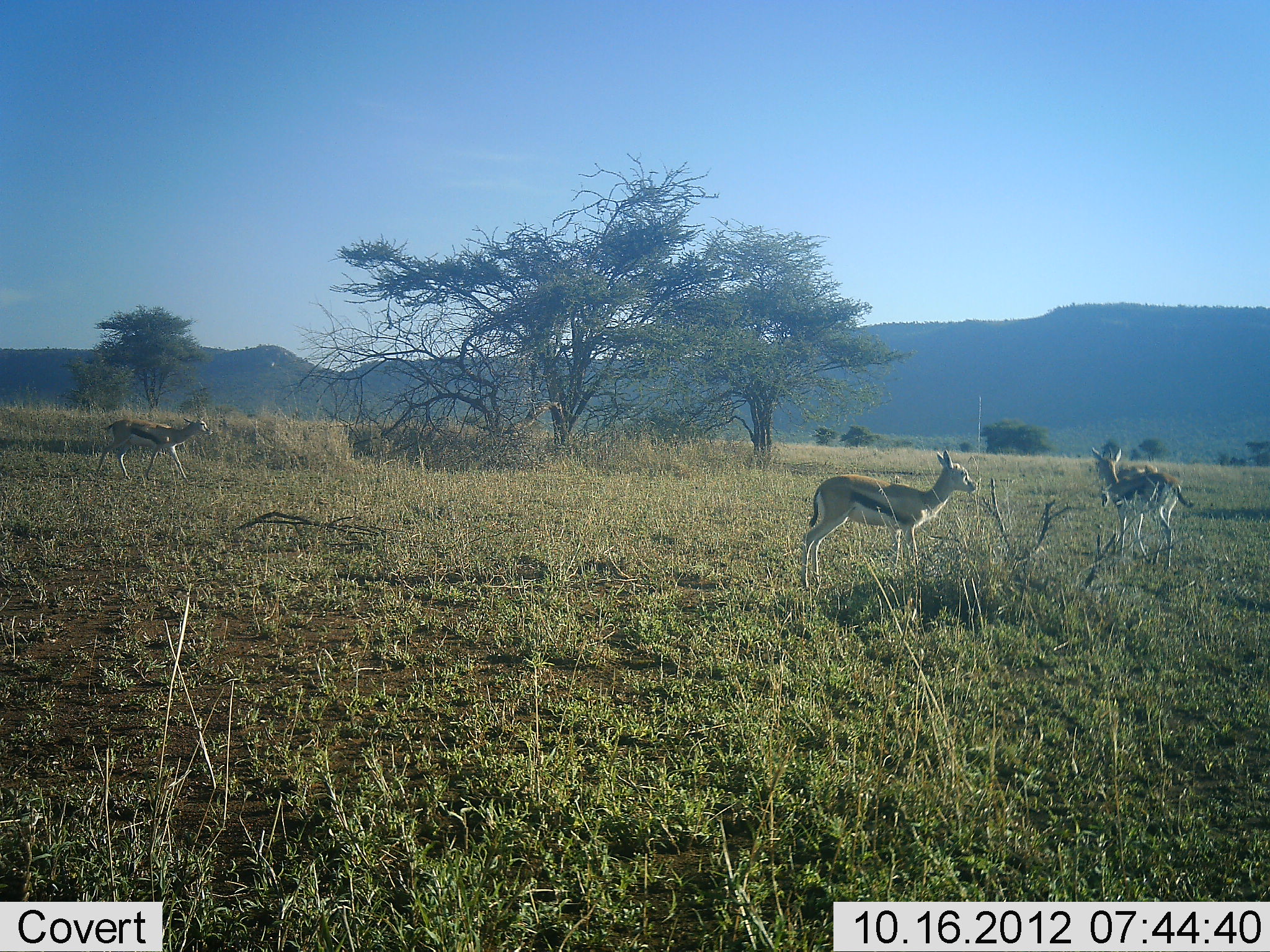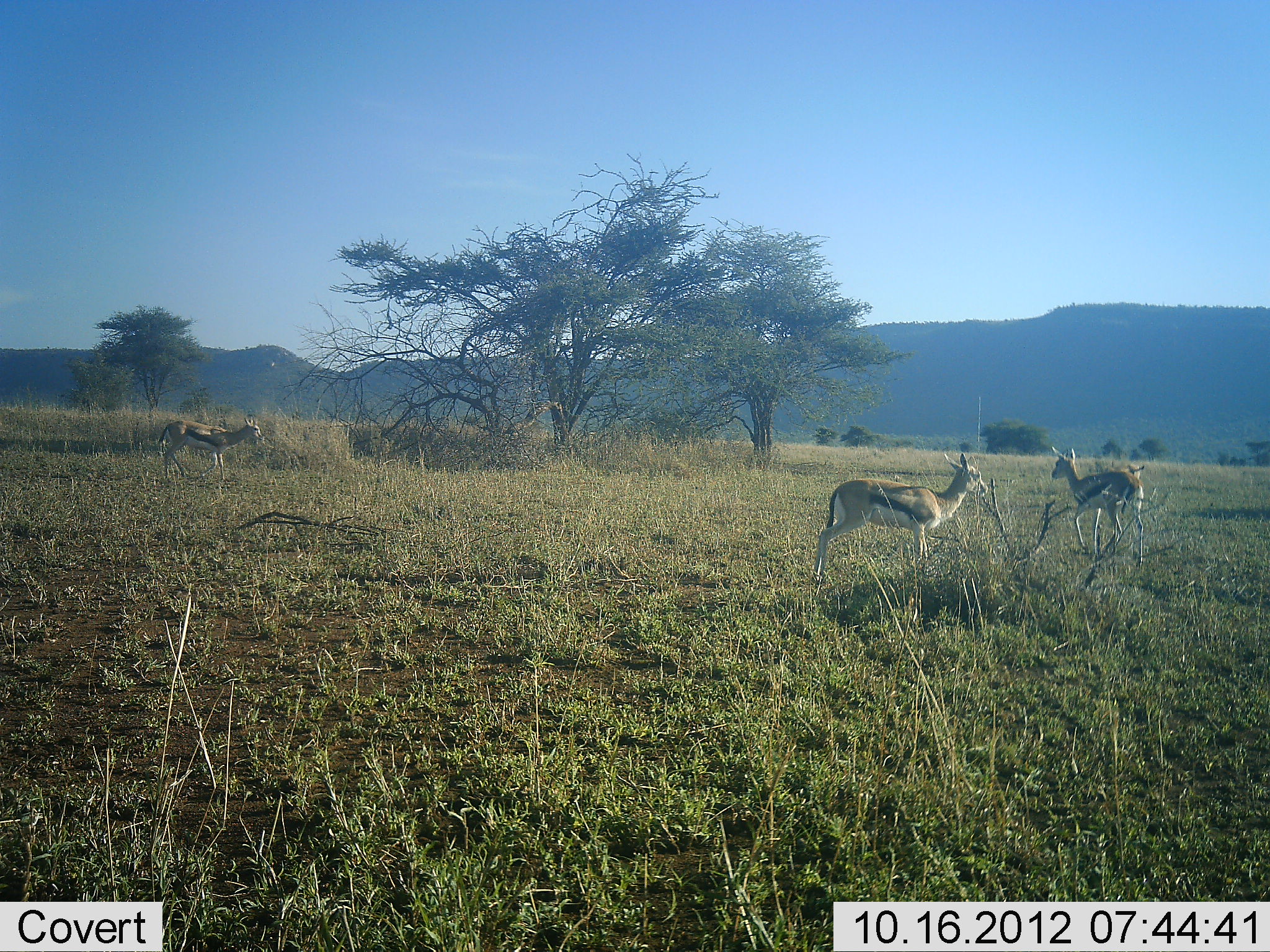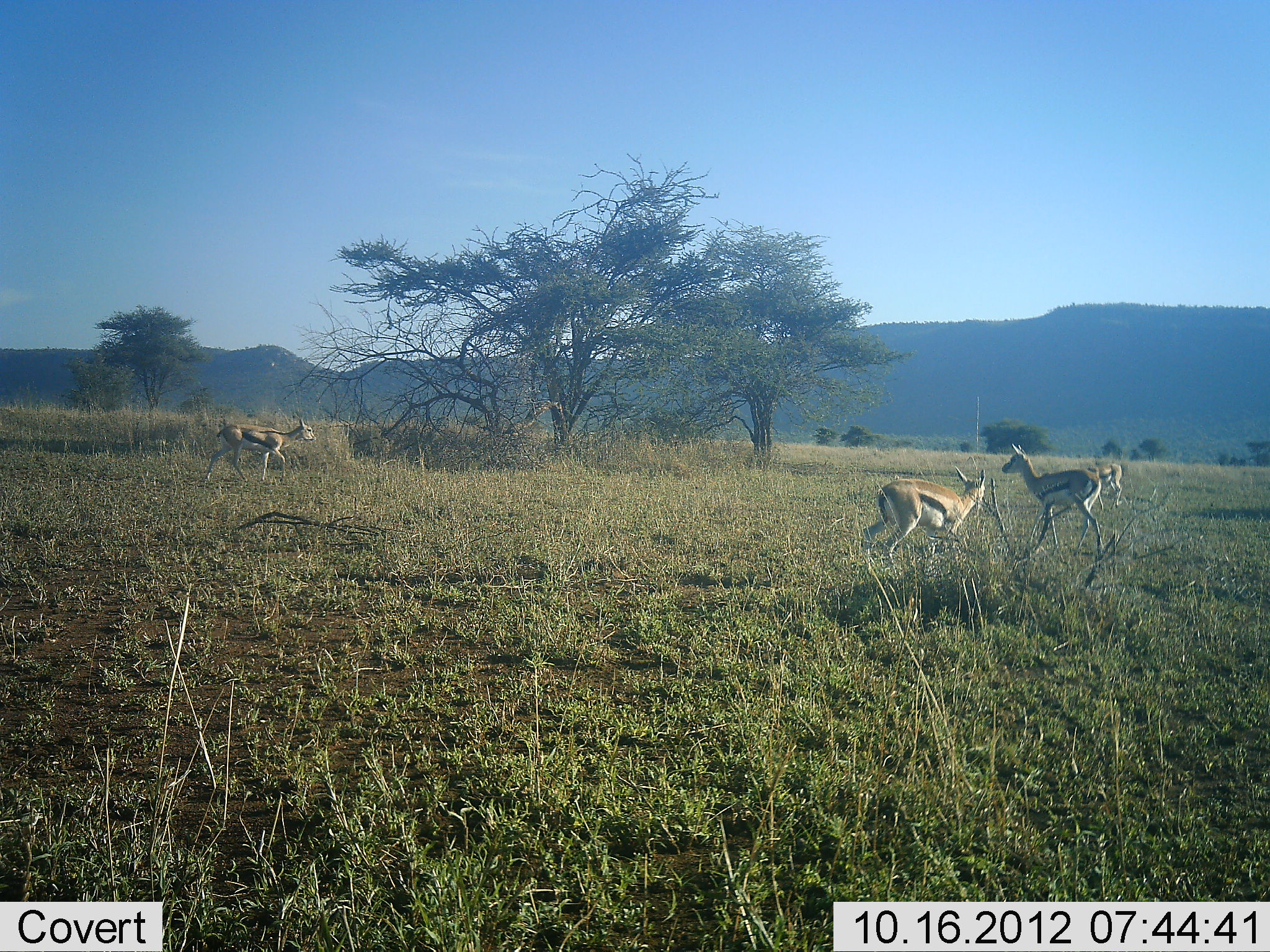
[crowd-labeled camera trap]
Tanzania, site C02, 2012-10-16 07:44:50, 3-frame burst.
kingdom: Animalia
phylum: Chordata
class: Mammalia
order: Artiodactyla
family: Bovidae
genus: Eudorcas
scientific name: Eudorcas thomsonii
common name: thomson's gazelle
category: gazellethomsons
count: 4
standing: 30%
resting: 0%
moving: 80%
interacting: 0%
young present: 0%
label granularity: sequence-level